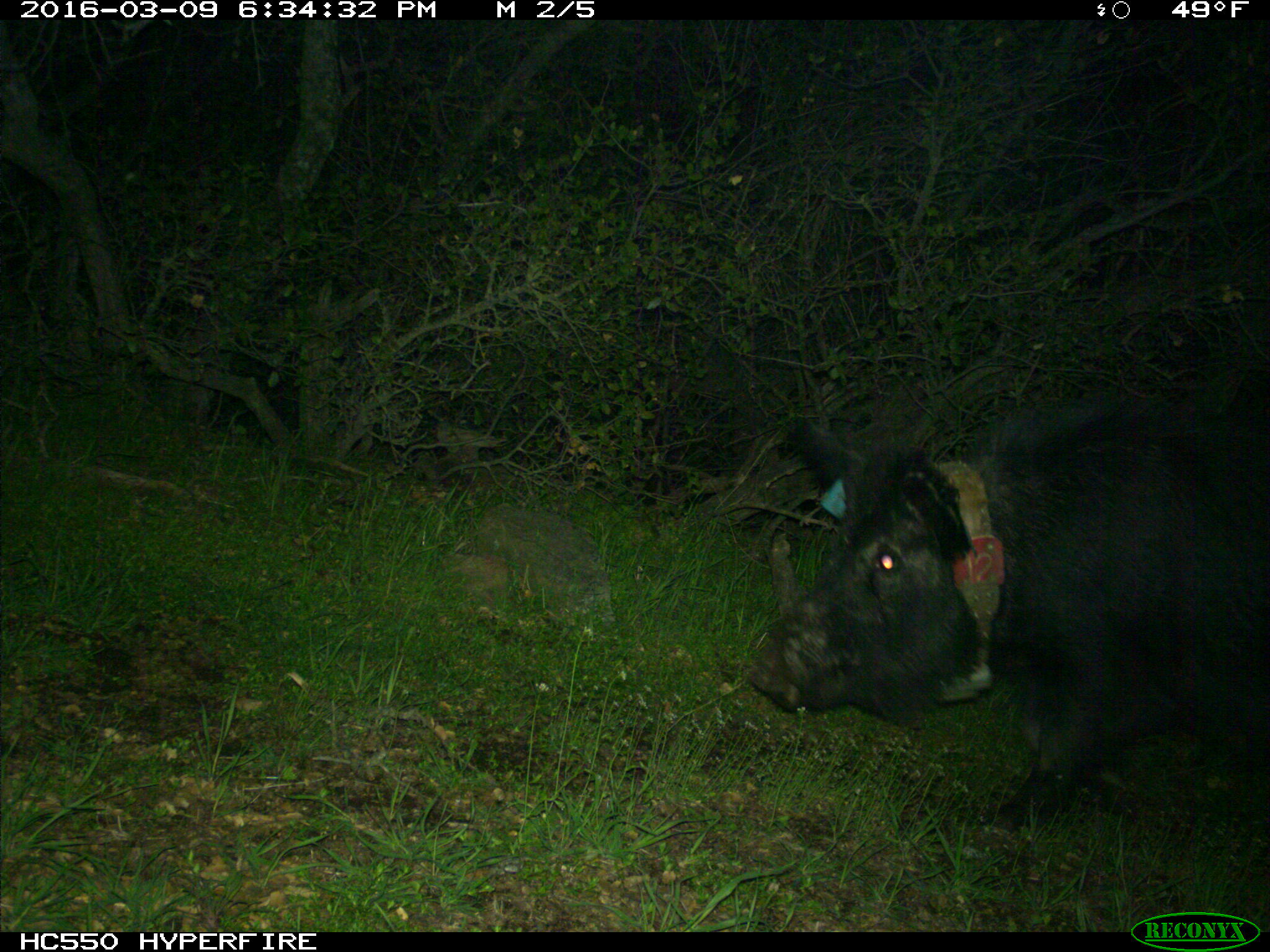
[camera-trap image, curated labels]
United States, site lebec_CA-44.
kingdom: Animalia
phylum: Chordata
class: Mammalia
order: Artiodactyla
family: Suidae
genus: Sus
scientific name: Sus scrofa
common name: wild boar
Sus scrofa (wild boar).